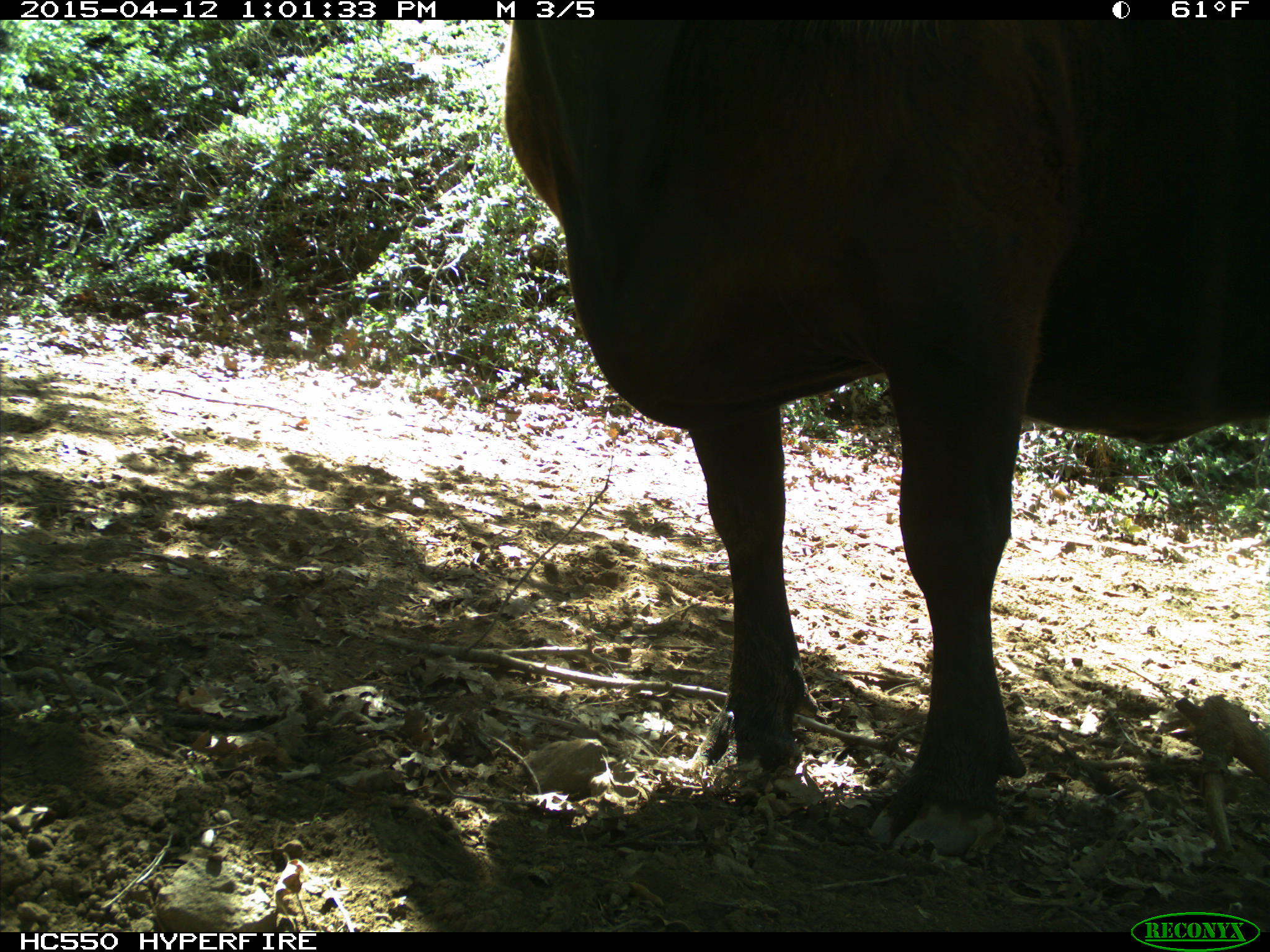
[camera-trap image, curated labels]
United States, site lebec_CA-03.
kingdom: Animalia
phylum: Chordata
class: Mammalia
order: Artiodactyla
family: Bovidae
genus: Bos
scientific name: Bos taurus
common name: domestic cow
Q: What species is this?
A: Bos taurus (domestic cow).